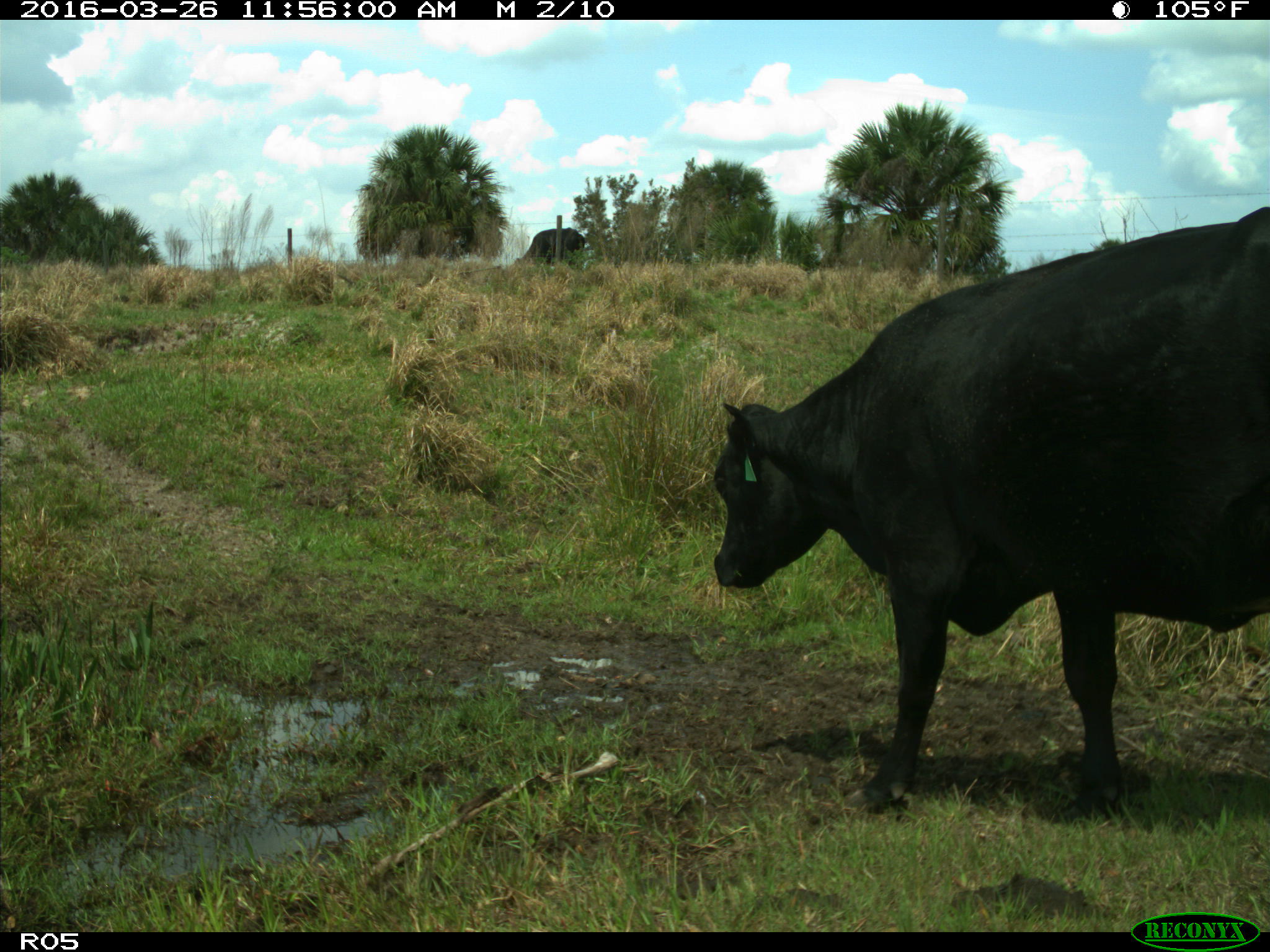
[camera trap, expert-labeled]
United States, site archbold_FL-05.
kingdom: Animalia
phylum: Chordata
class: Mammalia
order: Artiodactyla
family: Bovidae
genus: Bos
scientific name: Bos taurus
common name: domestic cow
Bos taurus (domestic cow).